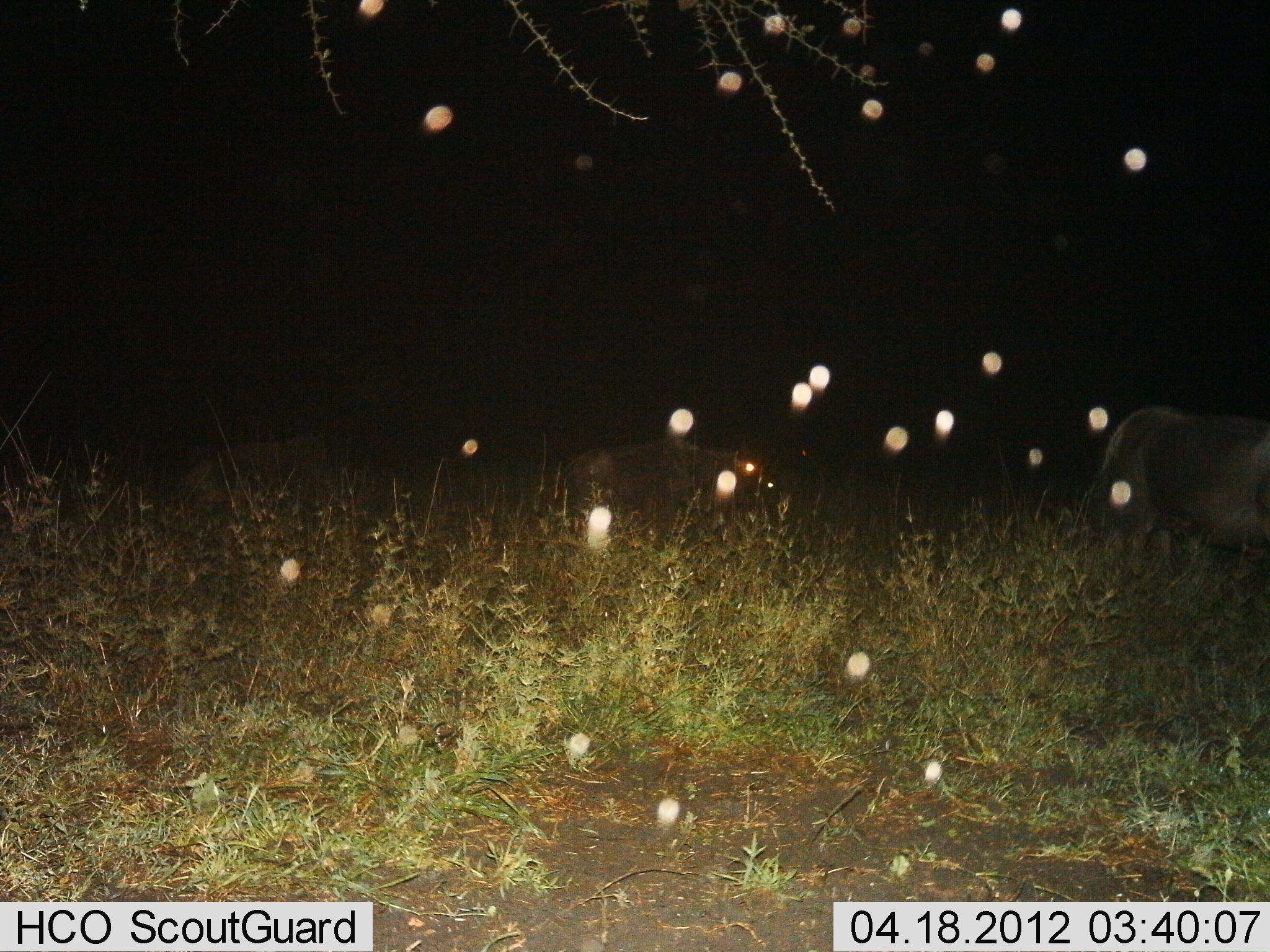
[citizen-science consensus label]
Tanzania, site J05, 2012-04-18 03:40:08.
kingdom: Animalia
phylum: Chordata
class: Mammalia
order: Artiodactyla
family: Bovidae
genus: Connochaetes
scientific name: Connochaetes taurinus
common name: blue wildebeest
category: wildebeest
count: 3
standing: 61%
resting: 11%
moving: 17%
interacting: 0%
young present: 0%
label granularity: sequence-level